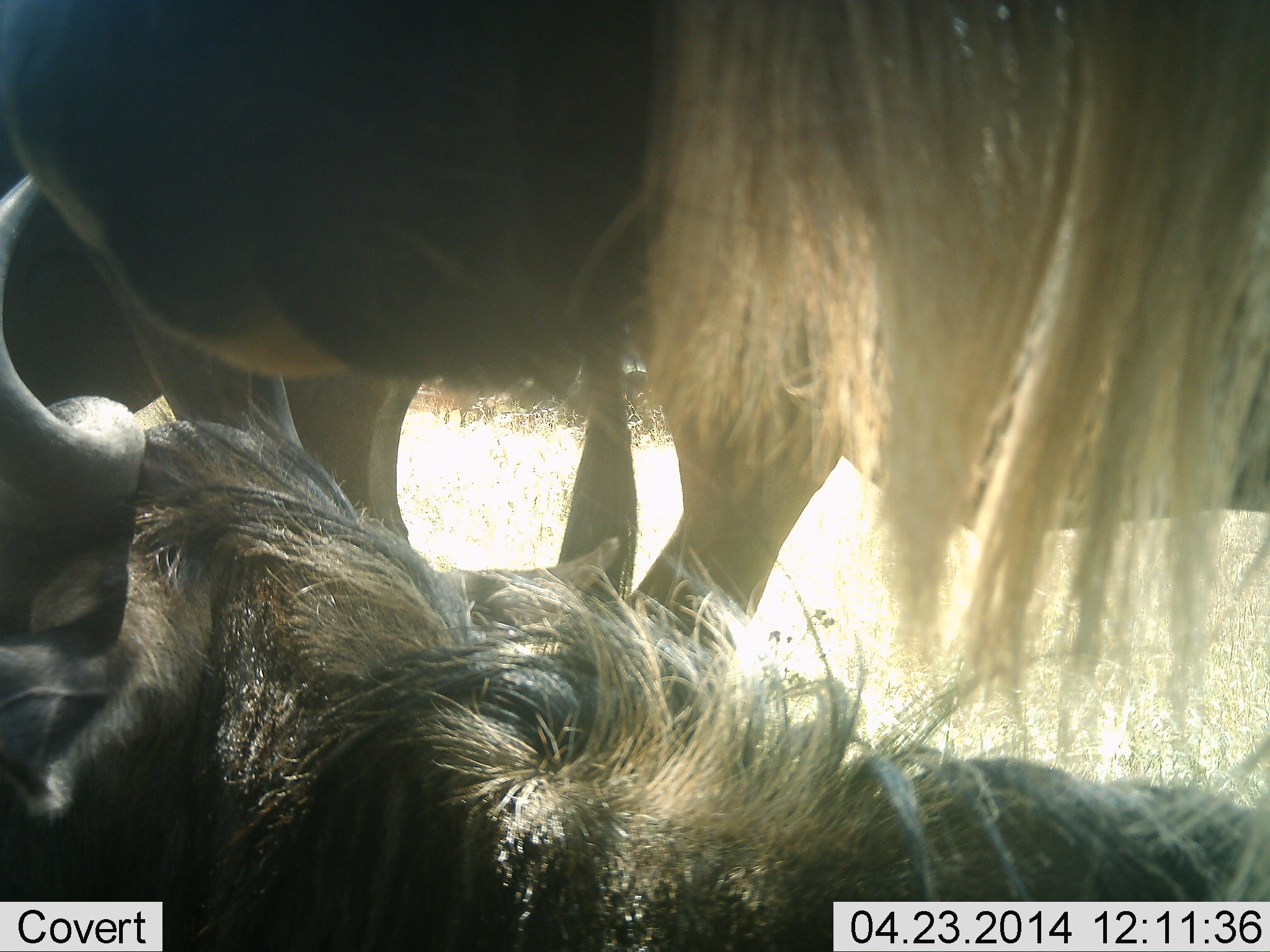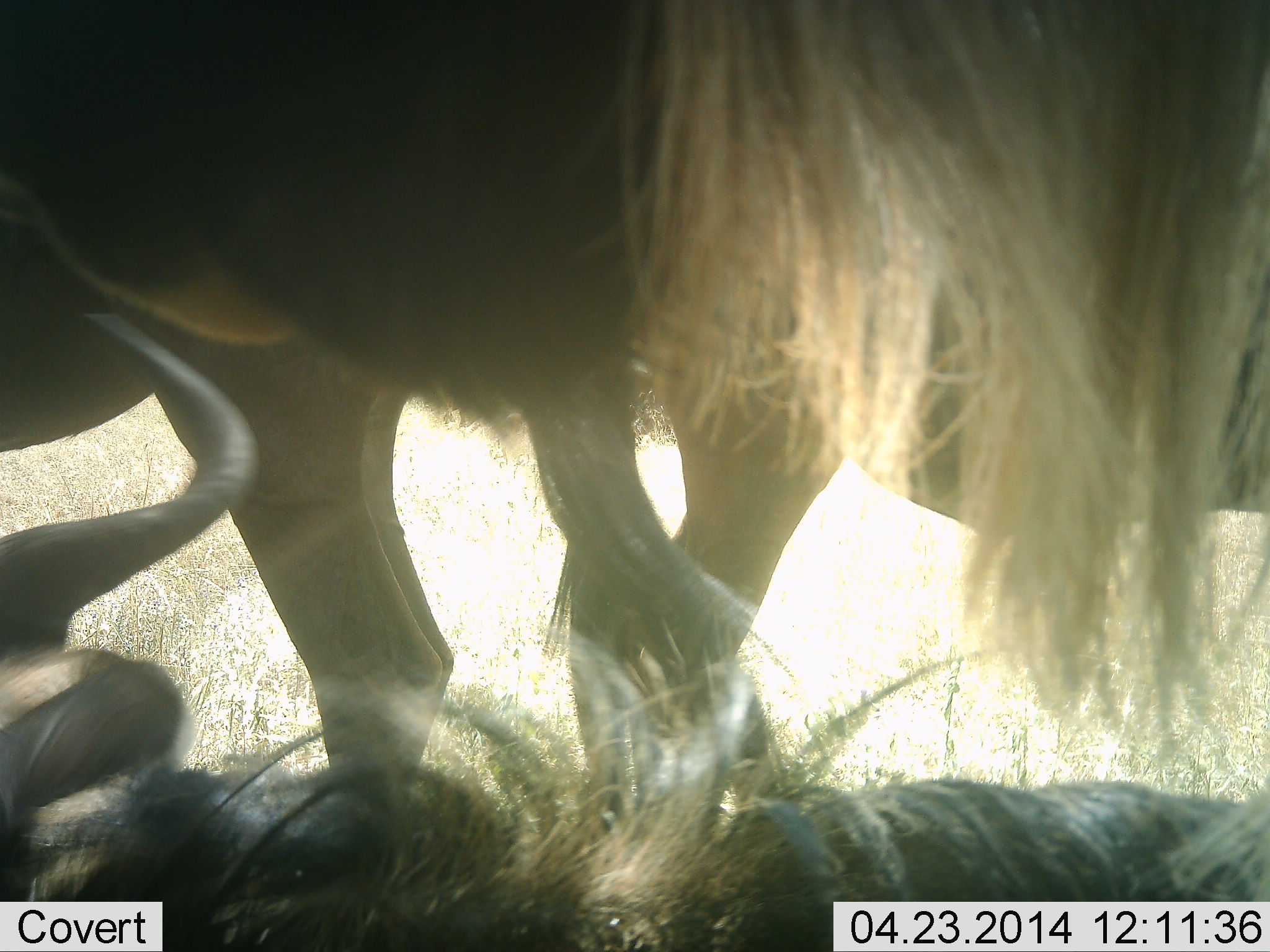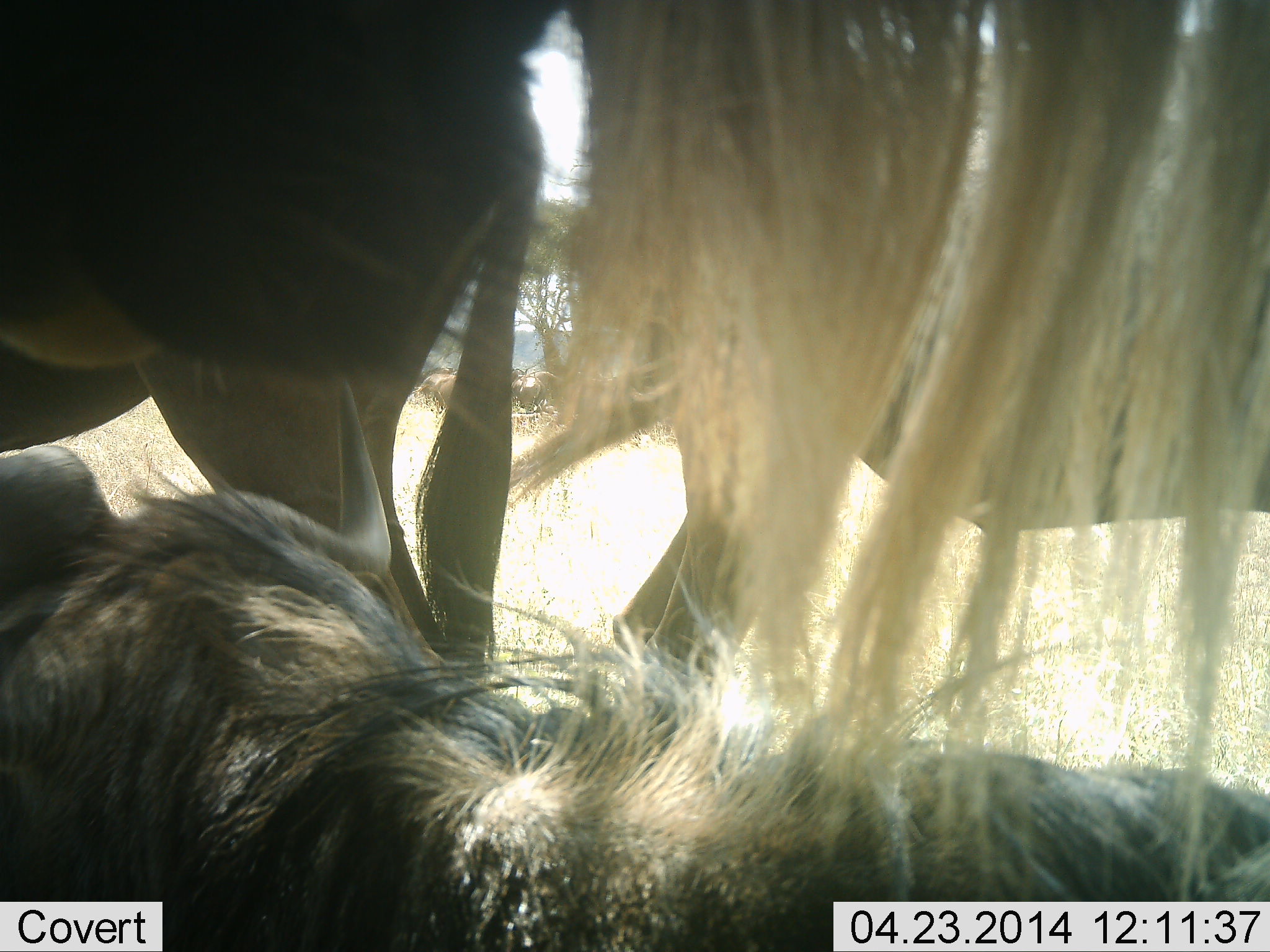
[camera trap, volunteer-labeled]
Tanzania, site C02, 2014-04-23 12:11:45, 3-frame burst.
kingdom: Animalia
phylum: Chordata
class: Mammalia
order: Artiodactyla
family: Bovidae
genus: Connochaetes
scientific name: Connochaetes taurinus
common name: blue wildebeest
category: wildebeest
Wildebeest (blue wildebeest) (Connochaetes taurinus), count 3. Behavior (volunteer vote fractions): standing 55%, resting 73%, moving 18%, interacting 18%. Young present (vote fraction): 0%. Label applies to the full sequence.